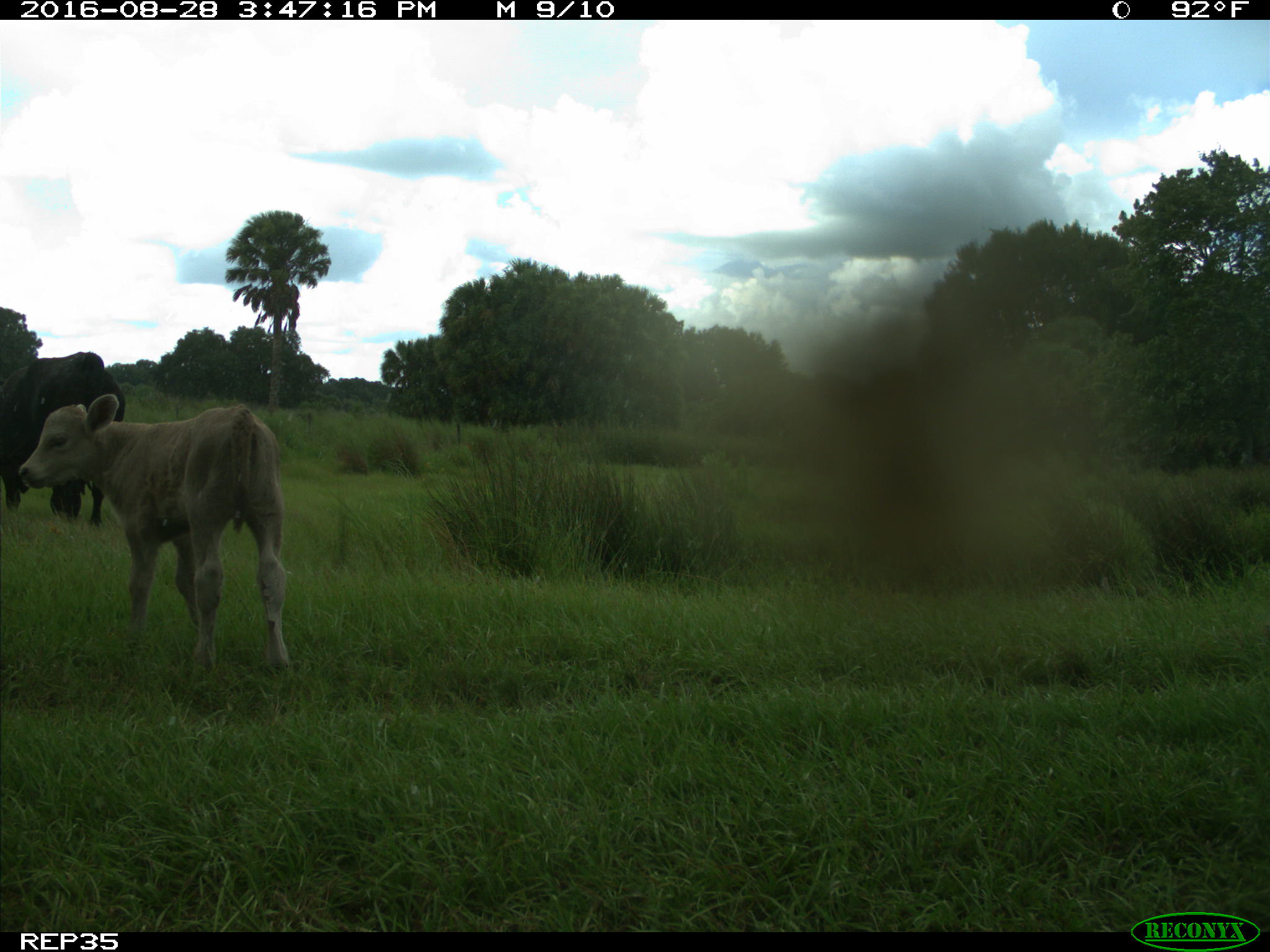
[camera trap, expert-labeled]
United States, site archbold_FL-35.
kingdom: Animalia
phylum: Chordata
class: Mammalia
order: Artiodactyla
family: Bovidae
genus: Bos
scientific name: Bos taurus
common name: domestic cow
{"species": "Bos taurus (domestic cow)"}